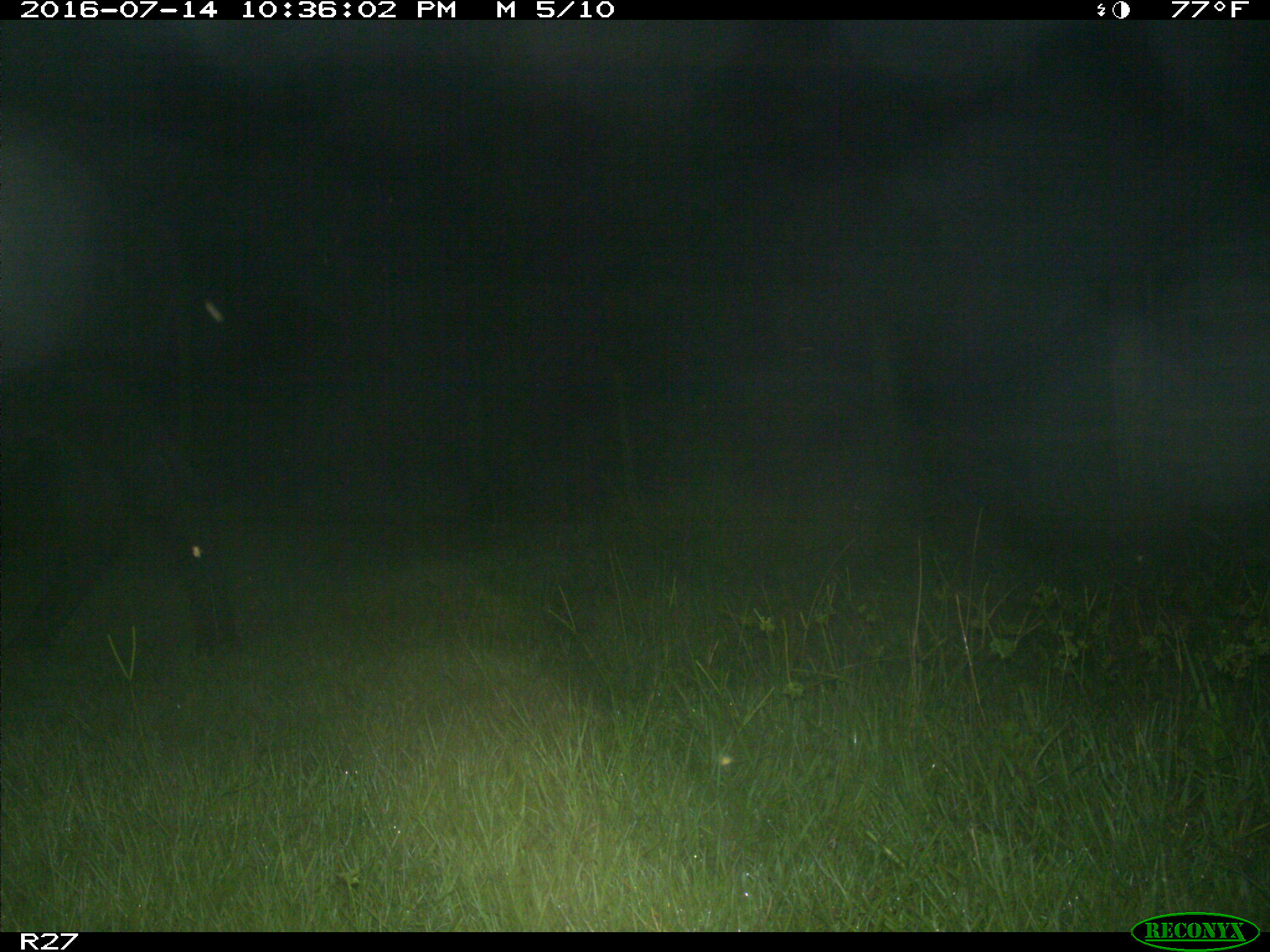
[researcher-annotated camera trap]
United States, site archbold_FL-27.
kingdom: Animalia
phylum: Chordata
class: Mammalia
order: Artiodactyla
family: Bovidae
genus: Bos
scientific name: Bos taurus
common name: domestic cow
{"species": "Bos taurus (domestic cow)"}